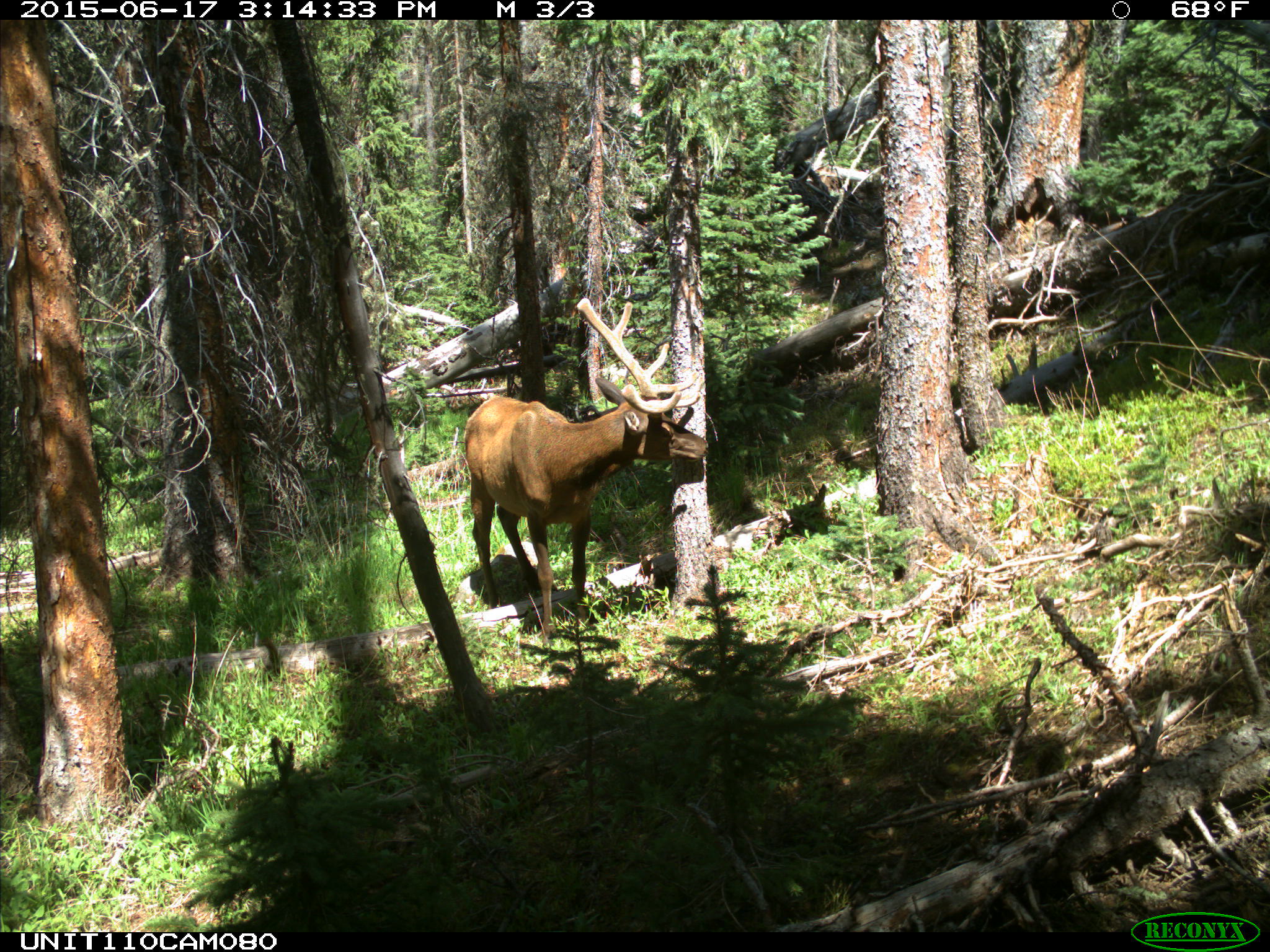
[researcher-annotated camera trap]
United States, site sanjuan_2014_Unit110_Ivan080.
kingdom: Animalia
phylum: Chordata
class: Mammalia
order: Artiodactyla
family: Cervidae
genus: Cervus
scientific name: Cervus elaphus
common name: red deer